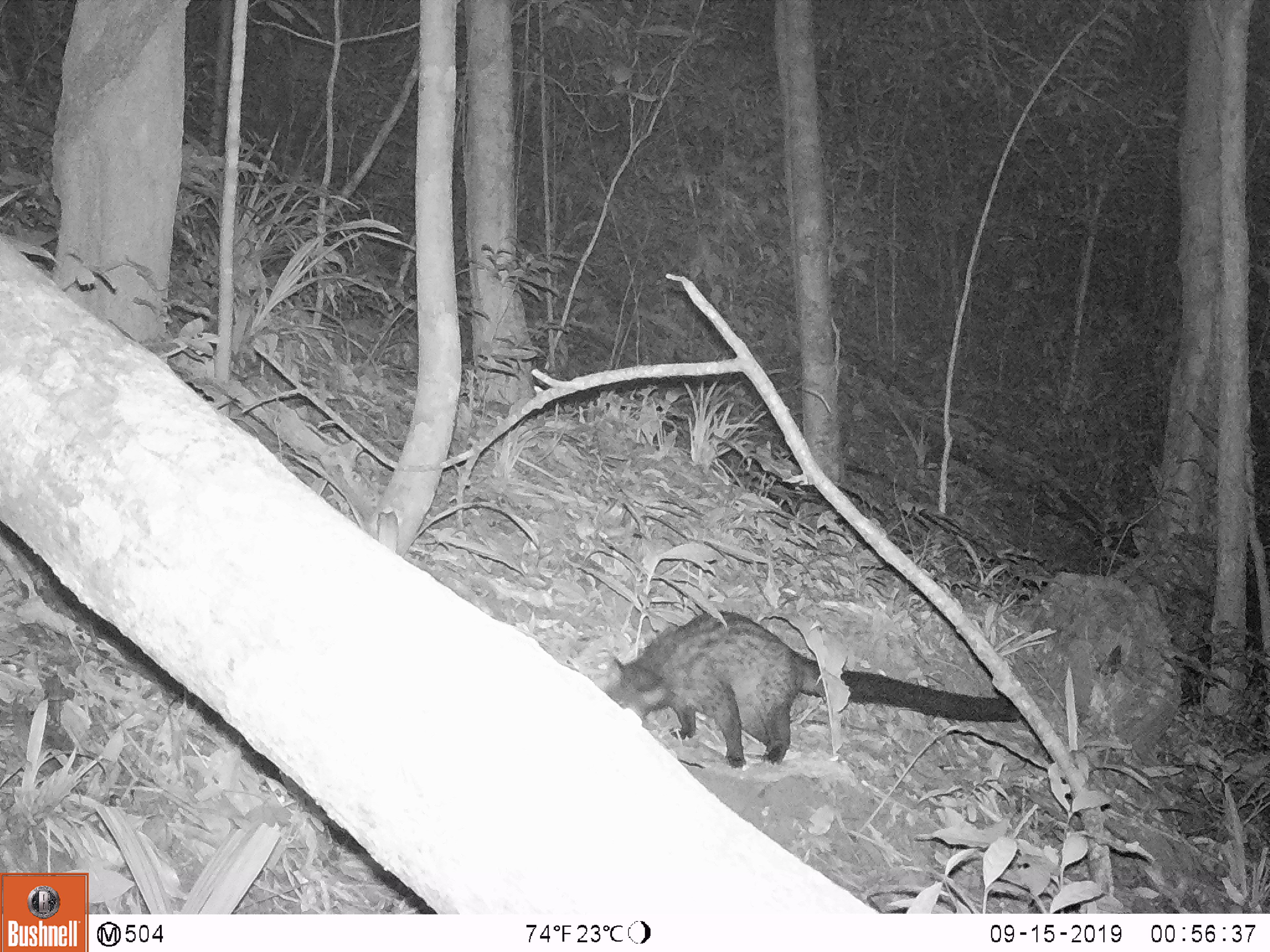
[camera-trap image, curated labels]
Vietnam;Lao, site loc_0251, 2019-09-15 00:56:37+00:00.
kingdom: Animalia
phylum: Chordata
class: Mammalia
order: Carnivora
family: Viverridae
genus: Paradoxurus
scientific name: Paradoxurus hermaphroditus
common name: common palm civet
Common palm civet (Paradoxurus hermaphroditus). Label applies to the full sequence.